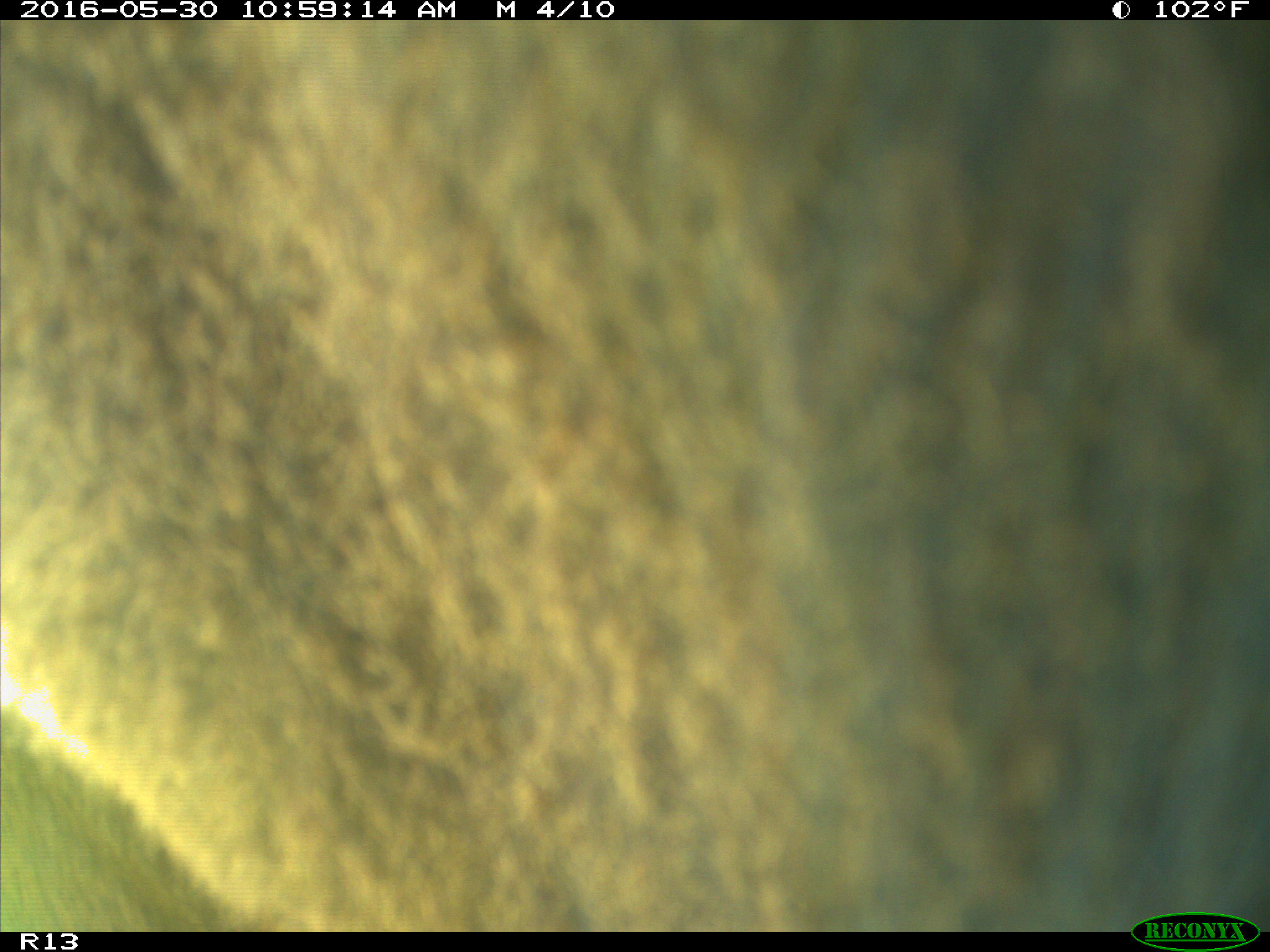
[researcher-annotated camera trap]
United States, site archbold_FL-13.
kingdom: Animalia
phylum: Chordata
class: Mammalia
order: Artiodactyla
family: Bovidae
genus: Bos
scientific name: Bos taurus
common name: domestic cow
Bos taurus (domestic cow).